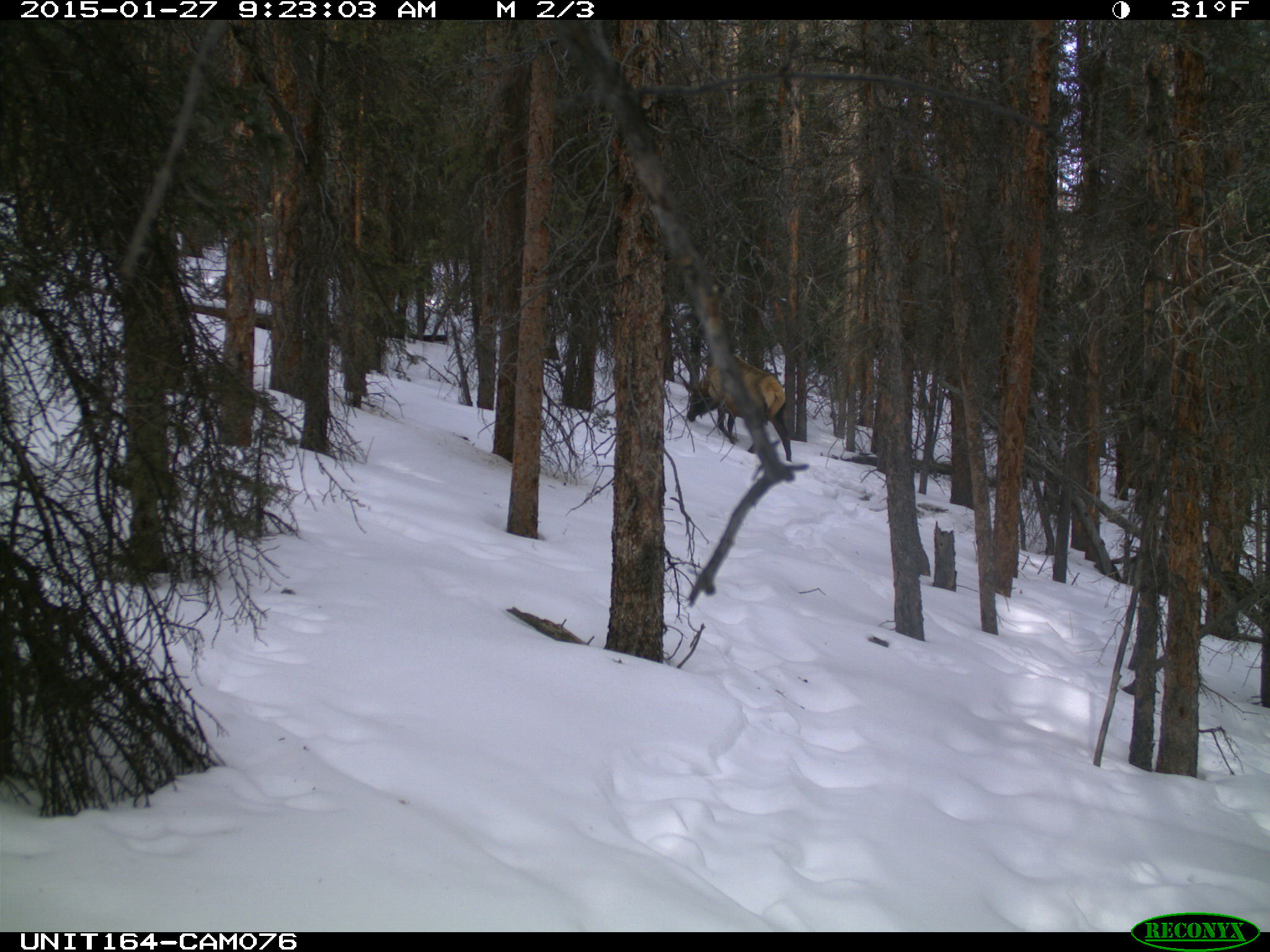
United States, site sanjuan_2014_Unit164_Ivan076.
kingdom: Animalia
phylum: Chordata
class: Mammalia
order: Artiodactyla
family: Cervidae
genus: Cervus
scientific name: Cervus elaphus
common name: red deer